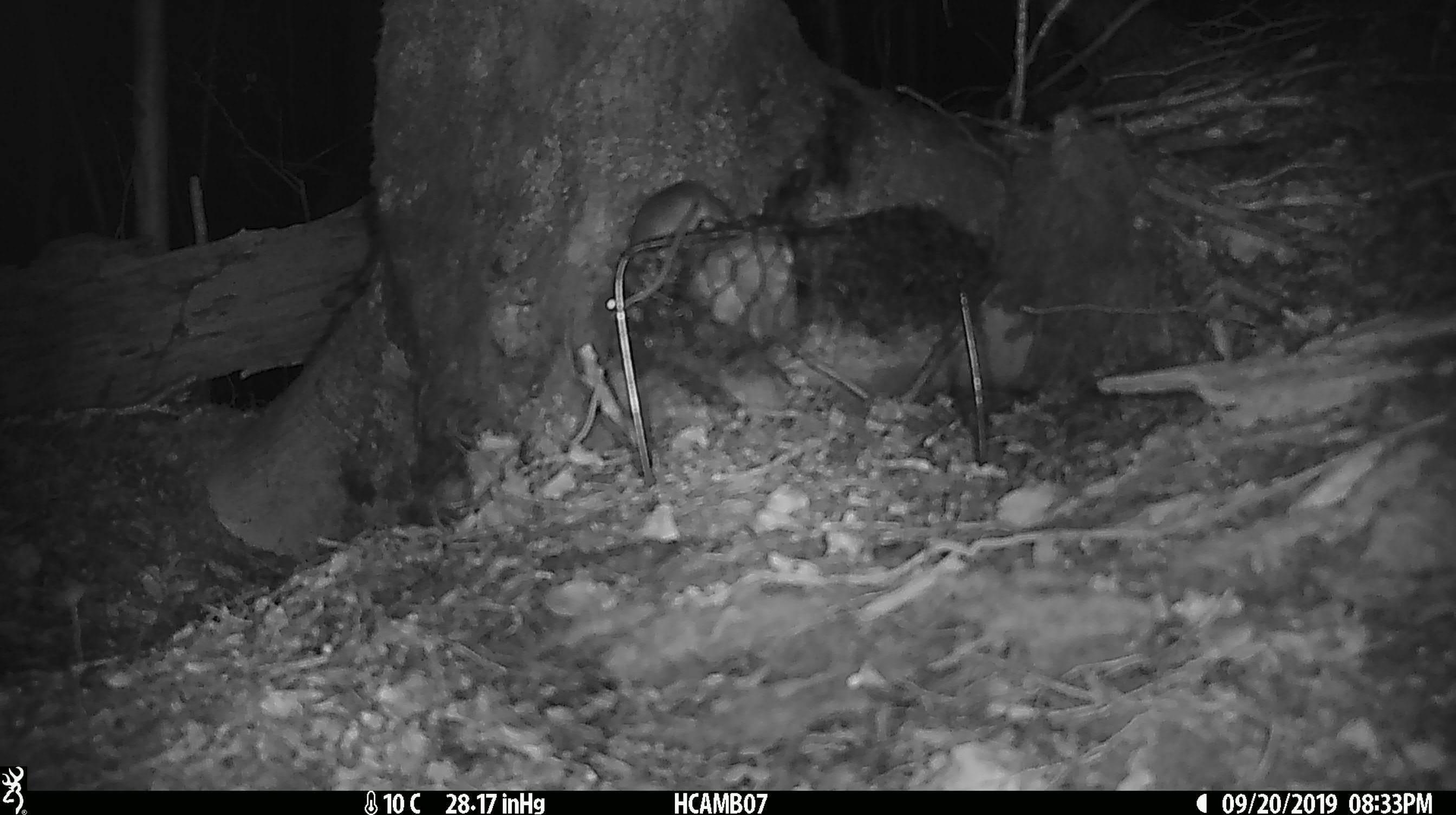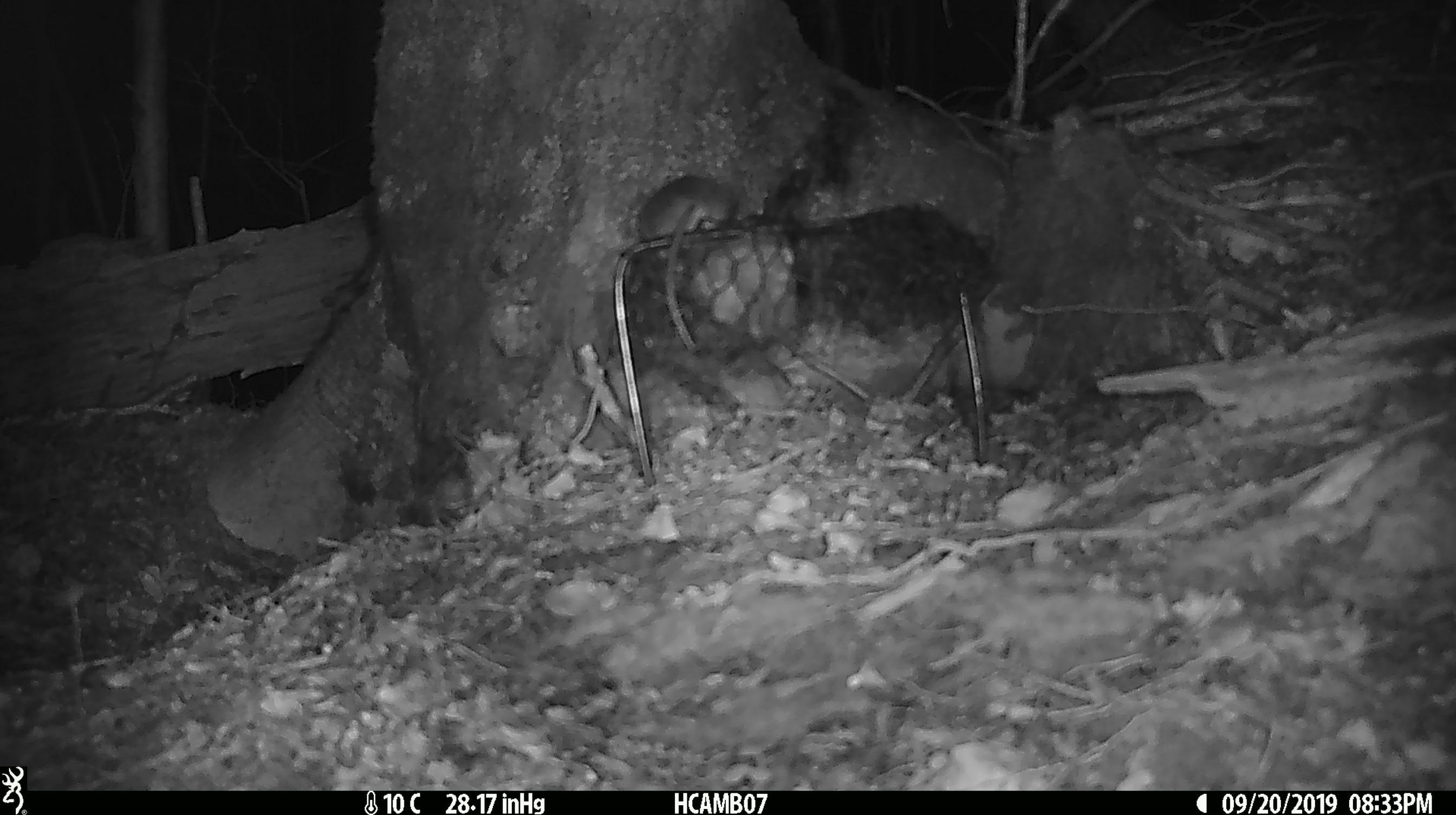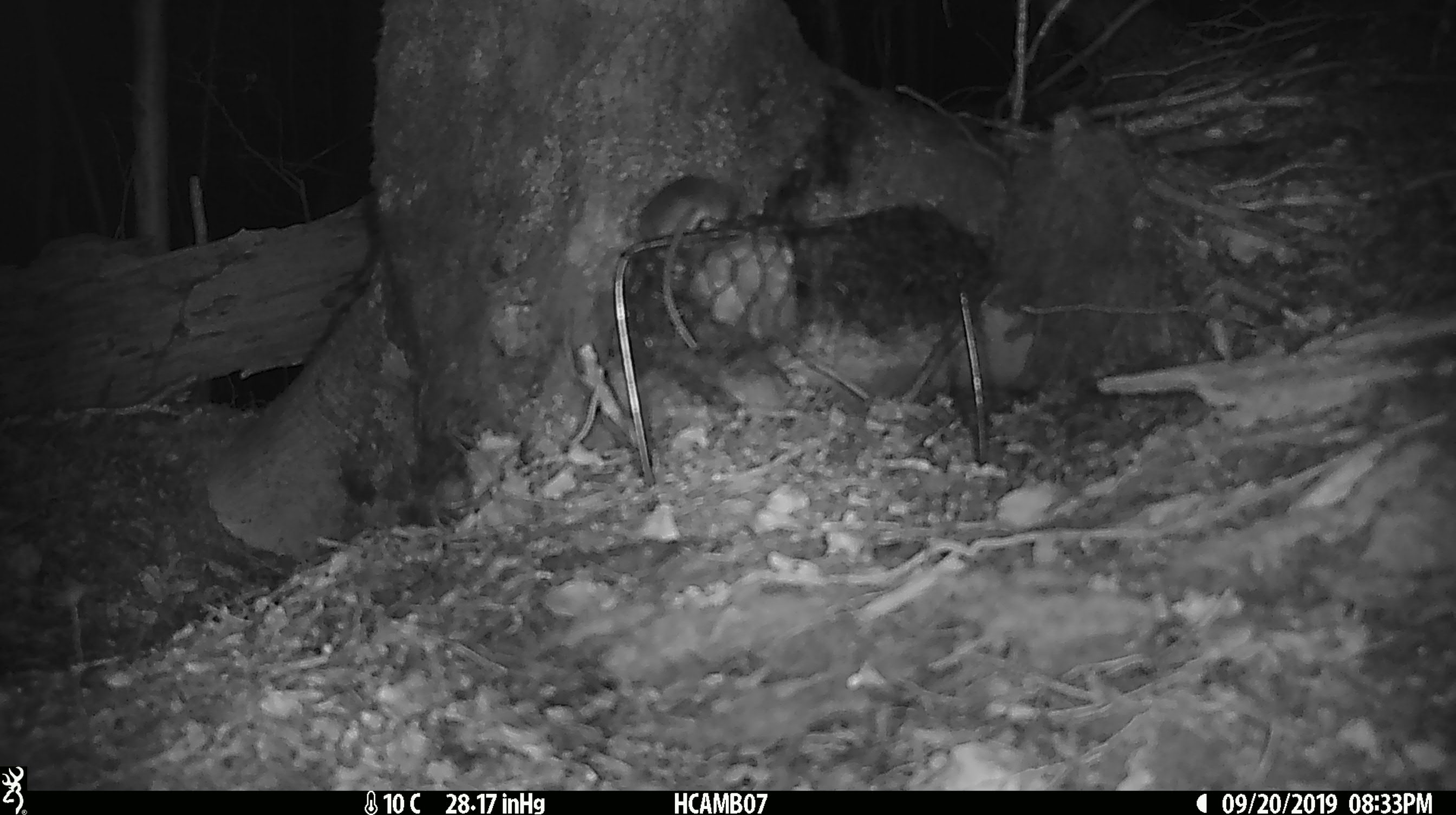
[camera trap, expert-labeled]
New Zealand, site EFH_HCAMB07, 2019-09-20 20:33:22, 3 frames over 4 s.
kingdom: Animalia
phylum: Chordata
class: Mammalia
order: Rodentia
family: Muridae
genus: Mus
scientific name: Mus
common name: mouse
Mouse (Mus).